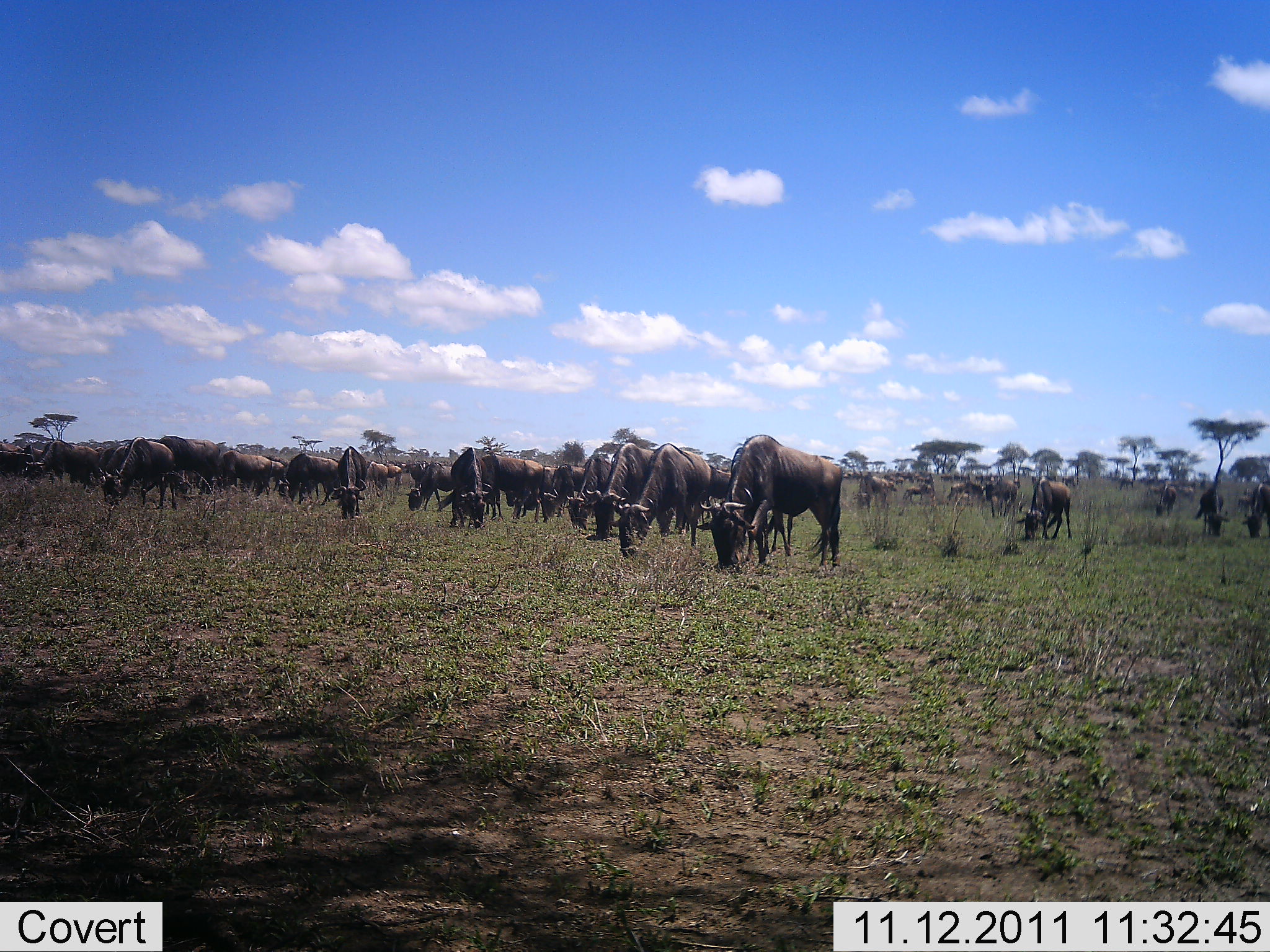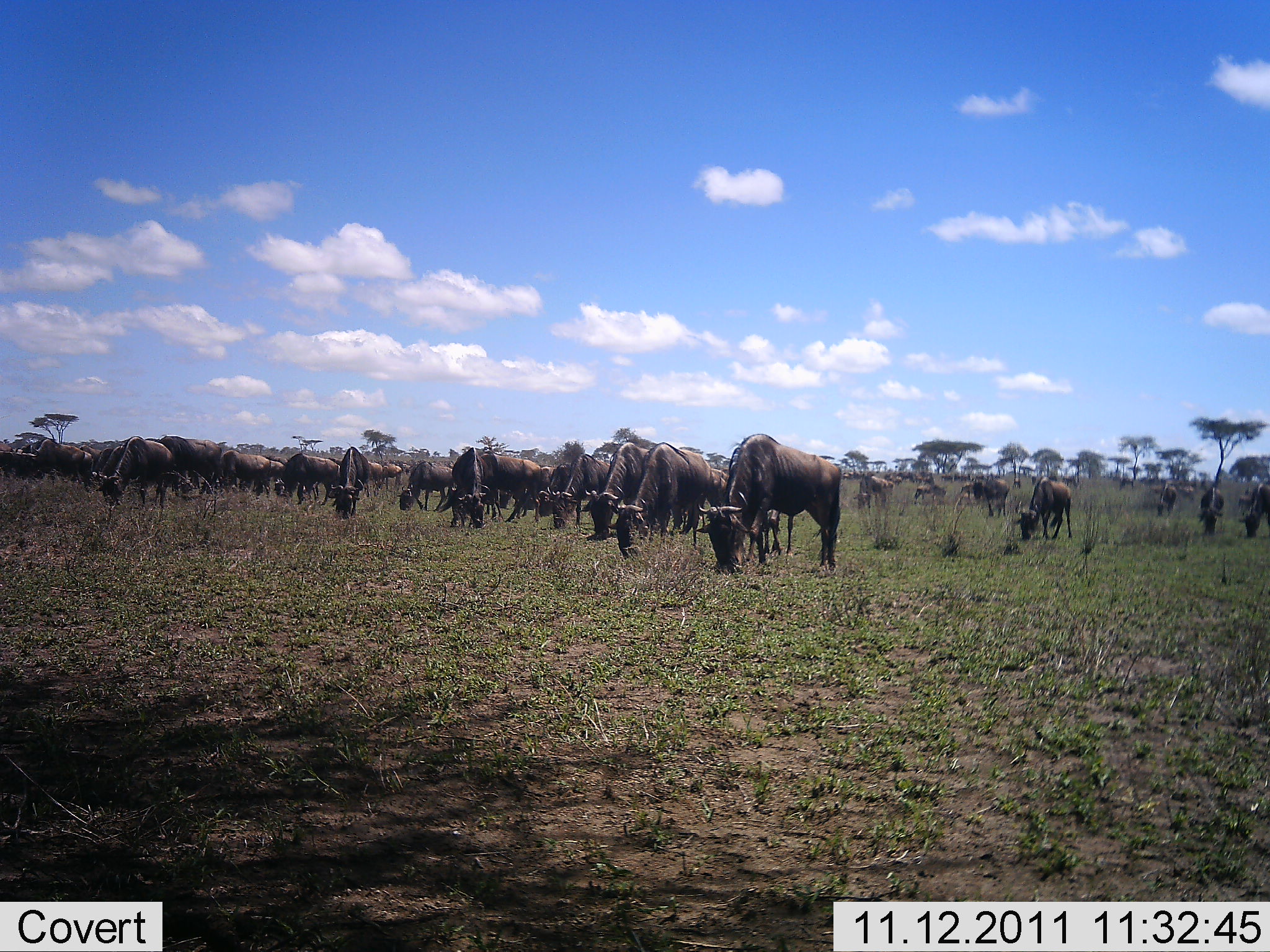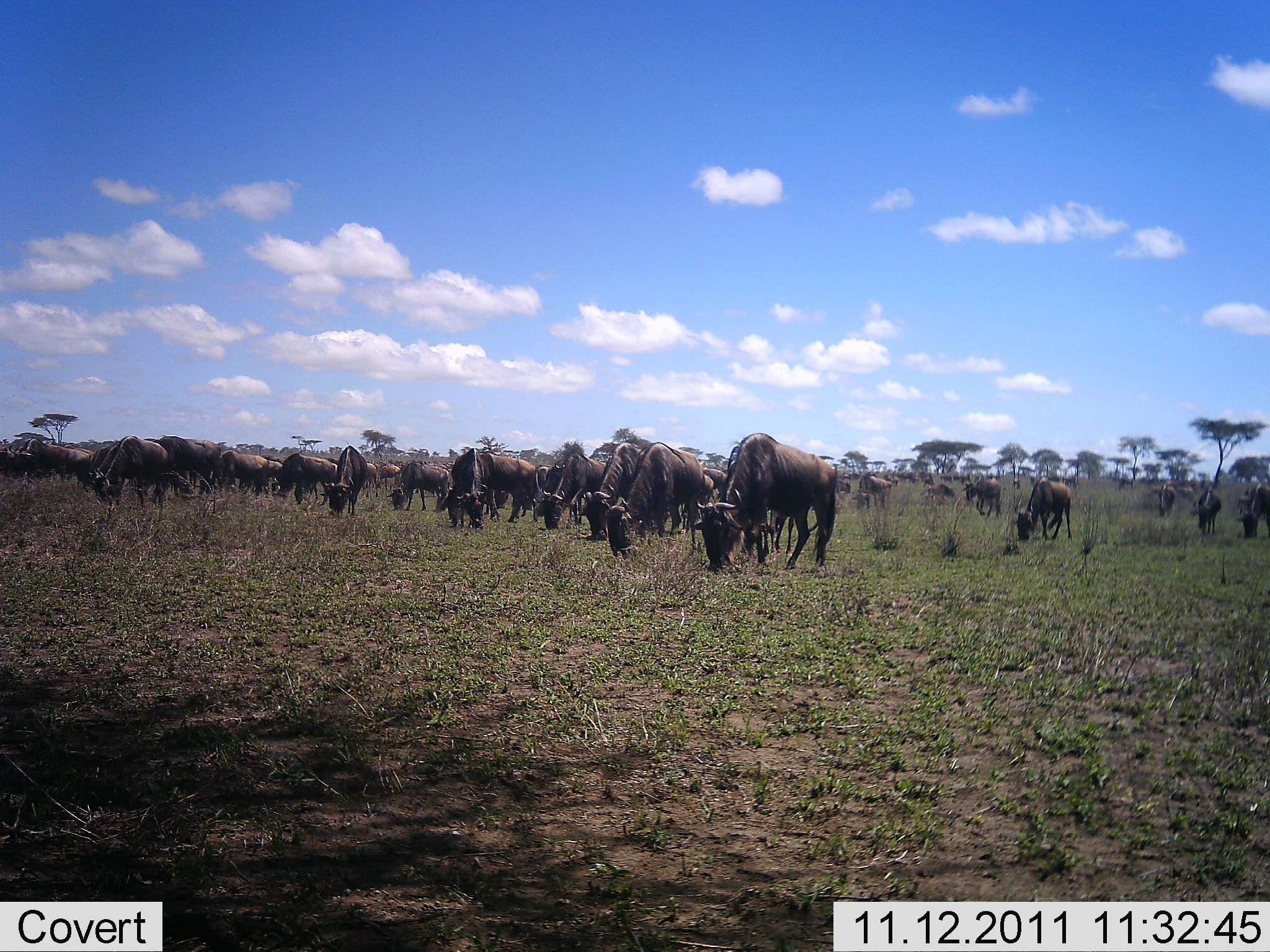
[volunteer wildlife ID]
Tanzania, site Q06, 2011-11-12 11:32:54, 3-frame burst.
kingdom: Animalia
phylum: Chordata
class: Mammalia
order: Artiodactyla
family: Bovidae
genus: Connochaetes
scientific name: Connochaetes taurinus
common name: blue wildebeest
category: wildebeest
Wildebeest (blue wildebeest) (Connochaetes taurinus), count 51+. Behavior (volunteer vote fractions): standing 36%, resting 0%, moving 21%, interacting 0%. Young present (vote fraction): 0%. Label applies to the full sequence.